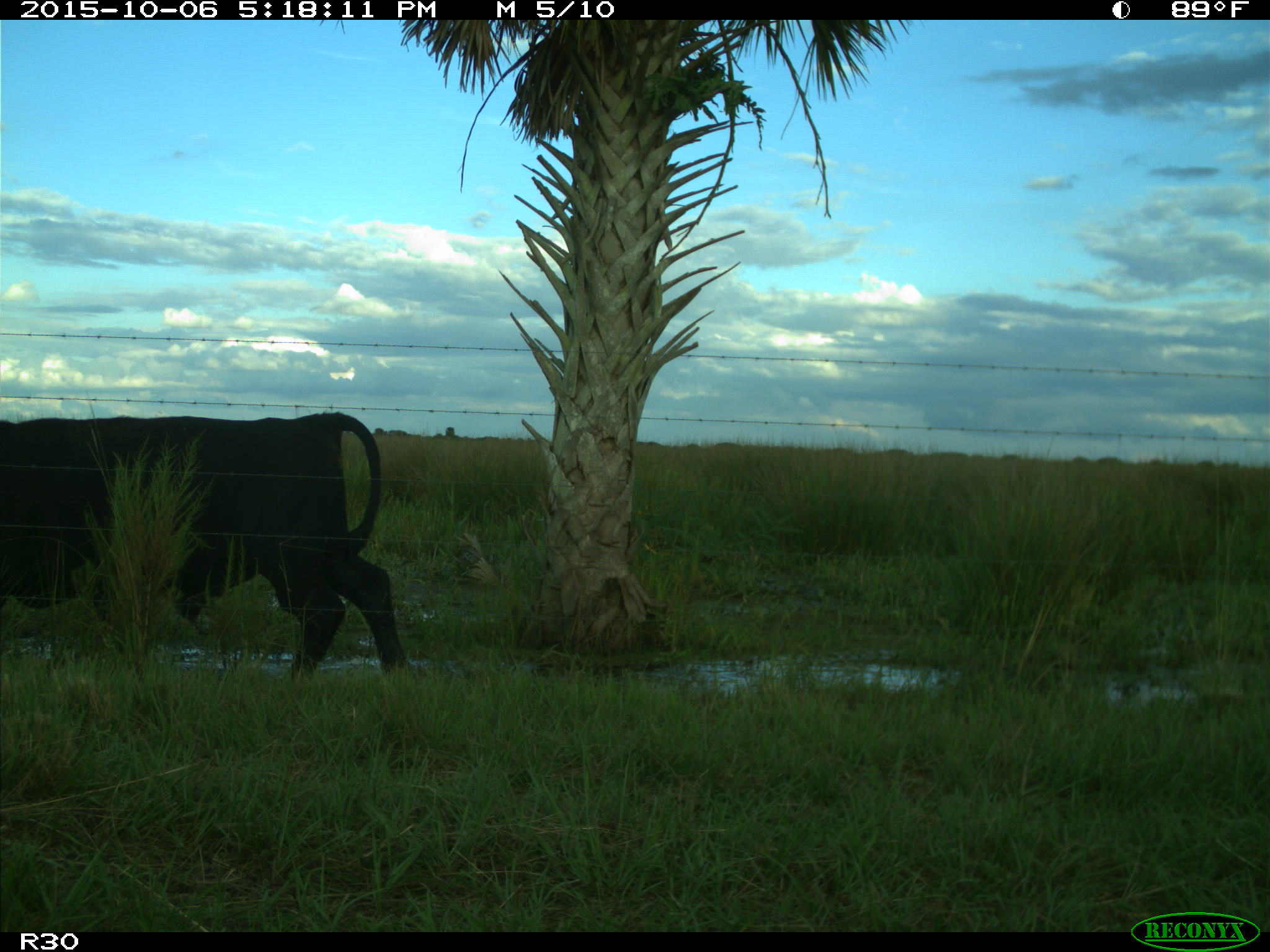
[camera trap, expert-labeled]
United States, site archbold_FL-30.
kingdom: Animalia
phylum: Chordata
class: Mammalia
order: Artiodactyla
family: Bovidae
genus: Bos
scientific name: Bos taurus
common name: domestic cow